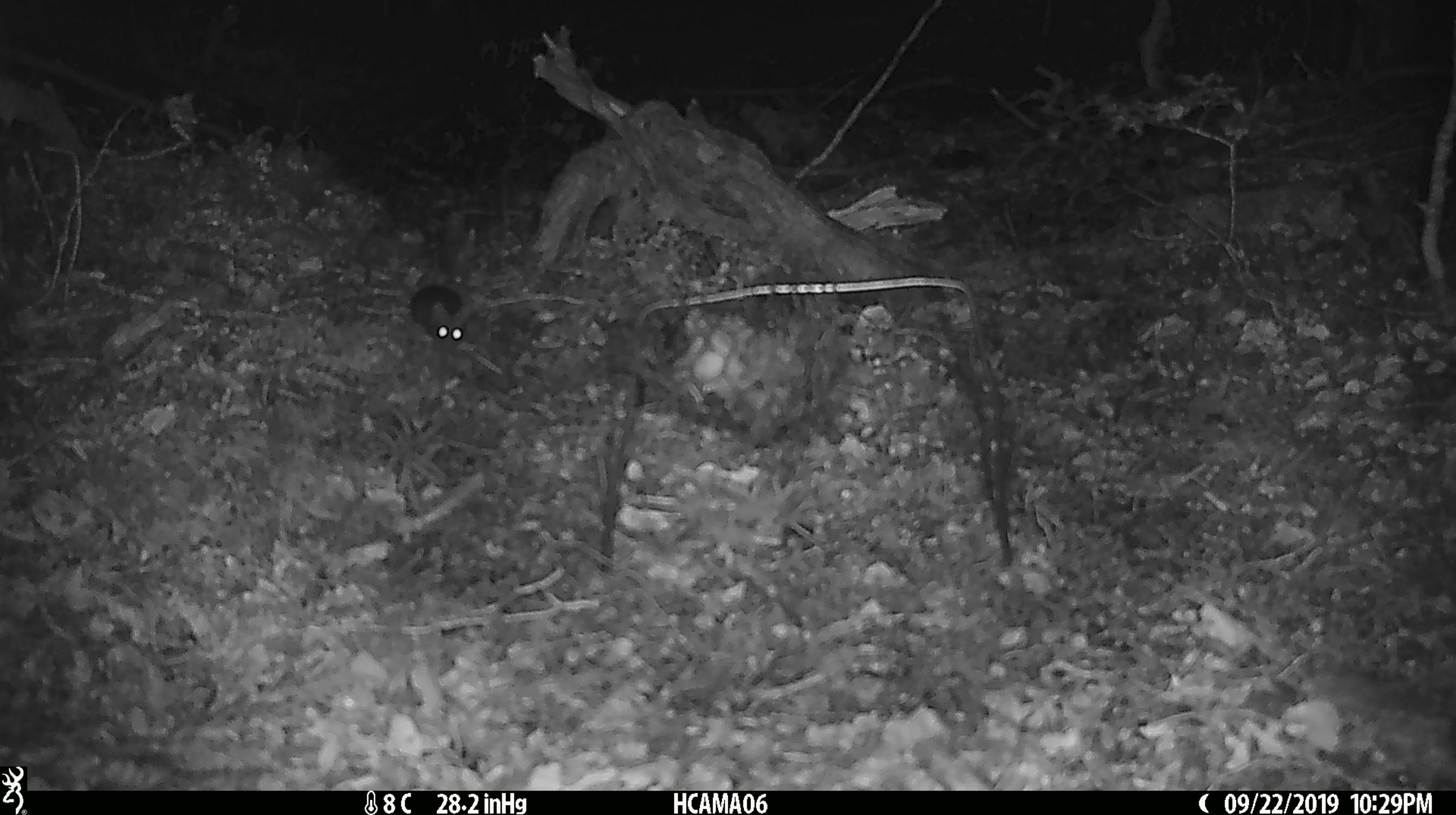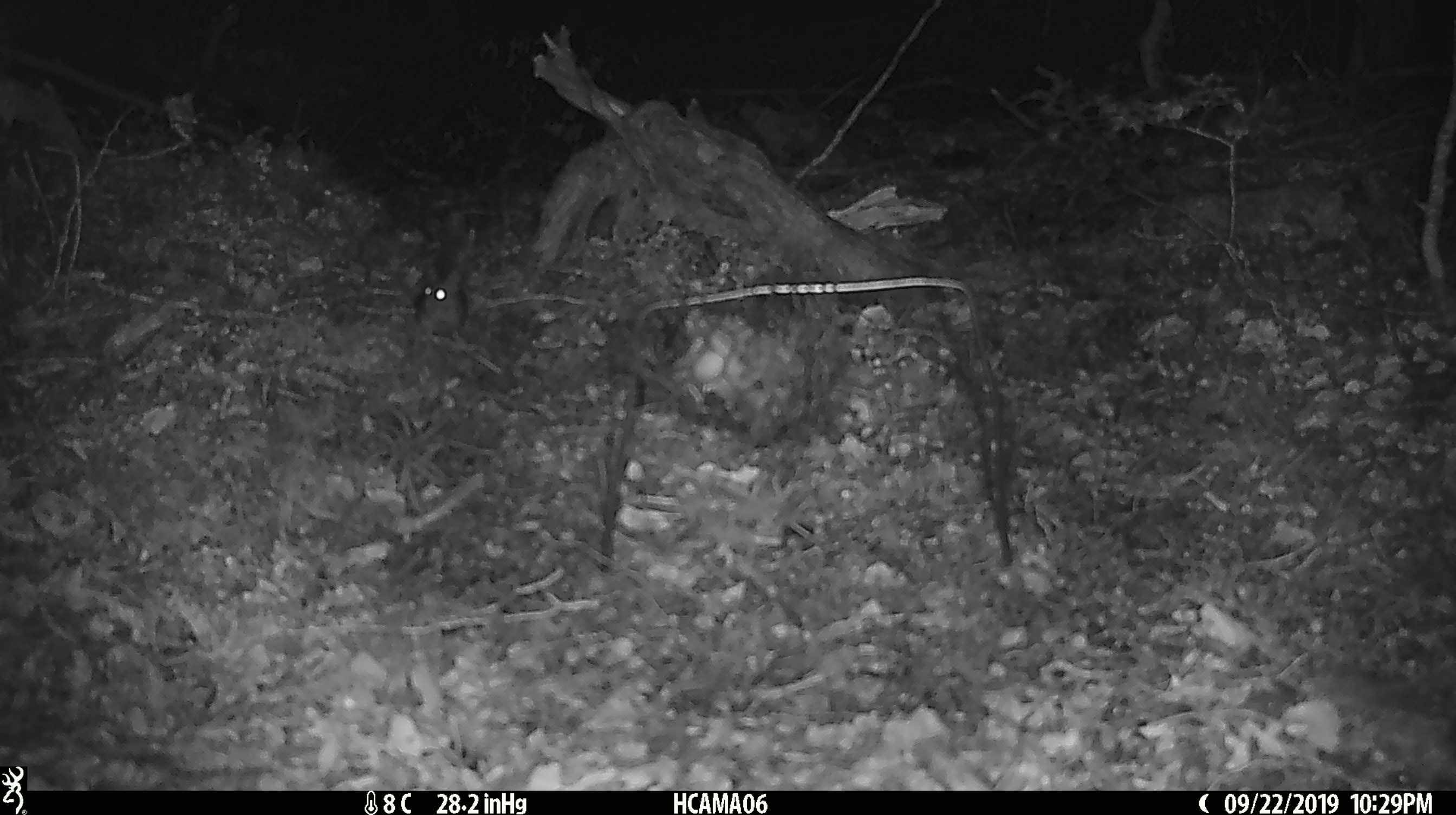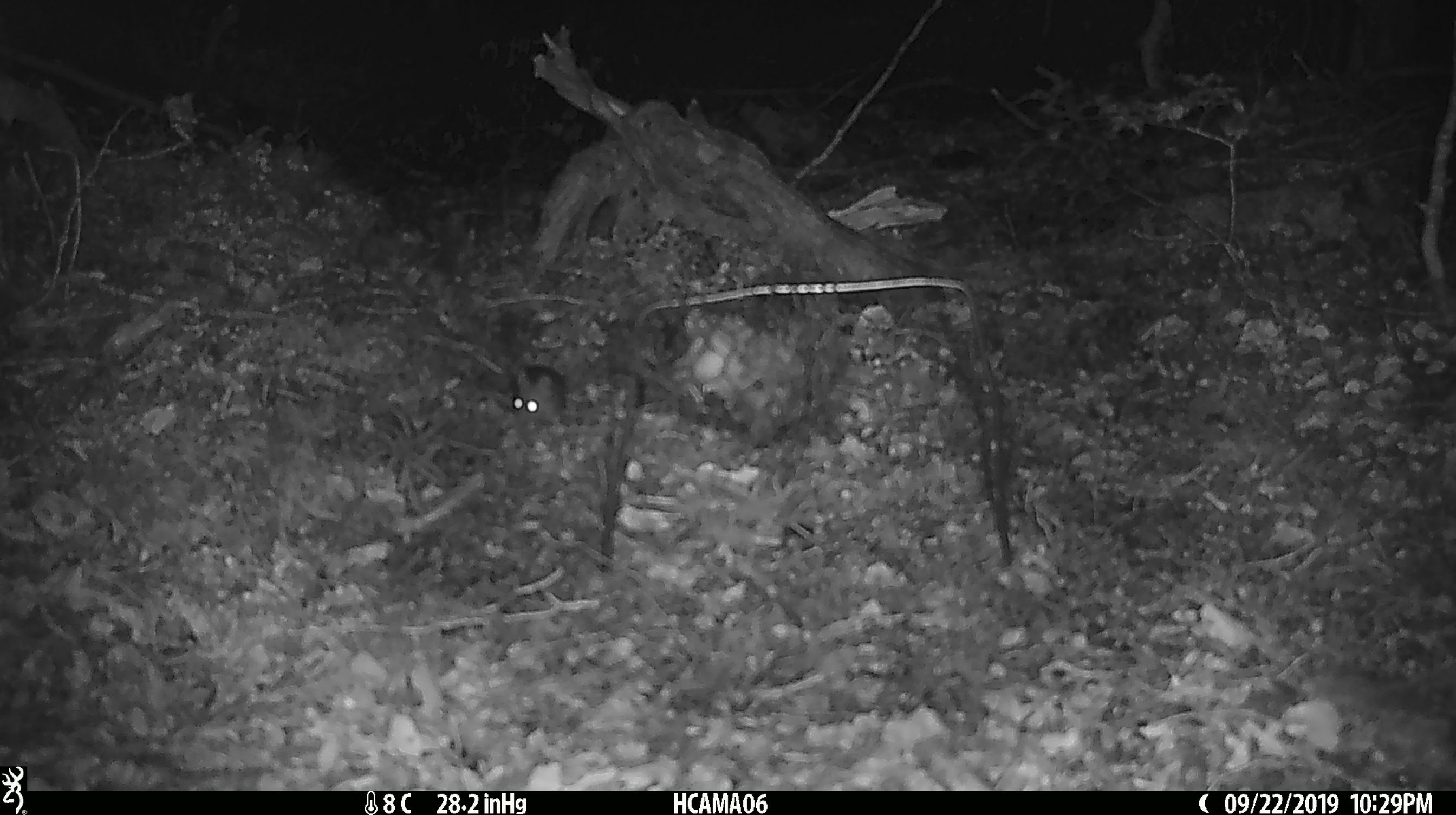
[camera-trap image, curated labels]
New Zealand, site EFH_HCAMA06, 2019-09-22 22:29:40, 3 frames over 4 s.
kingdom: Animalia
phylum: Chordata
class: Mammalia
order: Rodentia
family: Muridae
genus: Mus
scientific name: Mus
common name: mouse